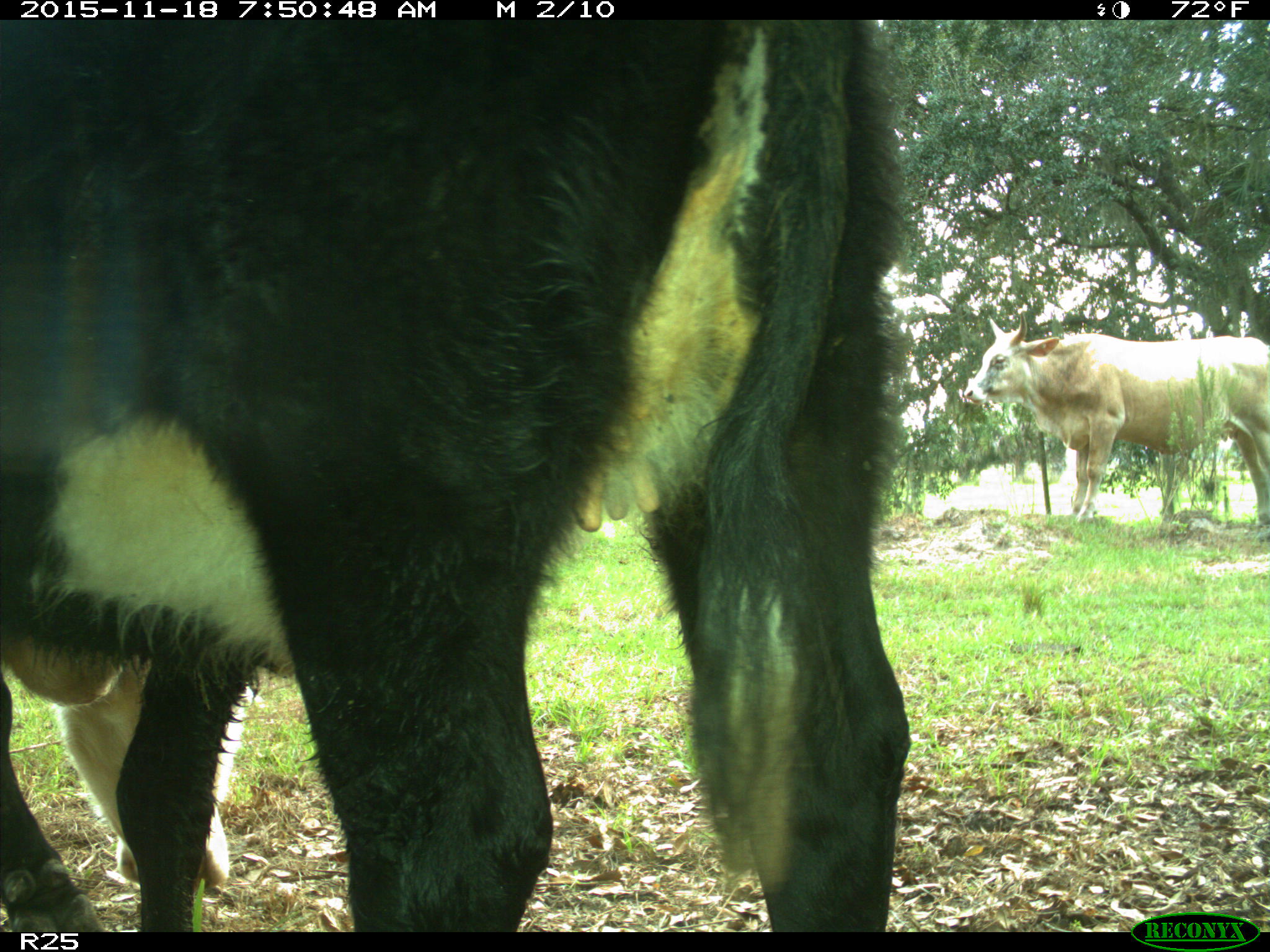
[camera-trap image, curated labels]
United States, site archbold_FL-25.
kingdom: Animalia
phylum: Chordata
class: Mammalia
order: Artiodactyla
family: Bovidae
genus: Bos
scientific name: Bos taurus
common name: domestic cow